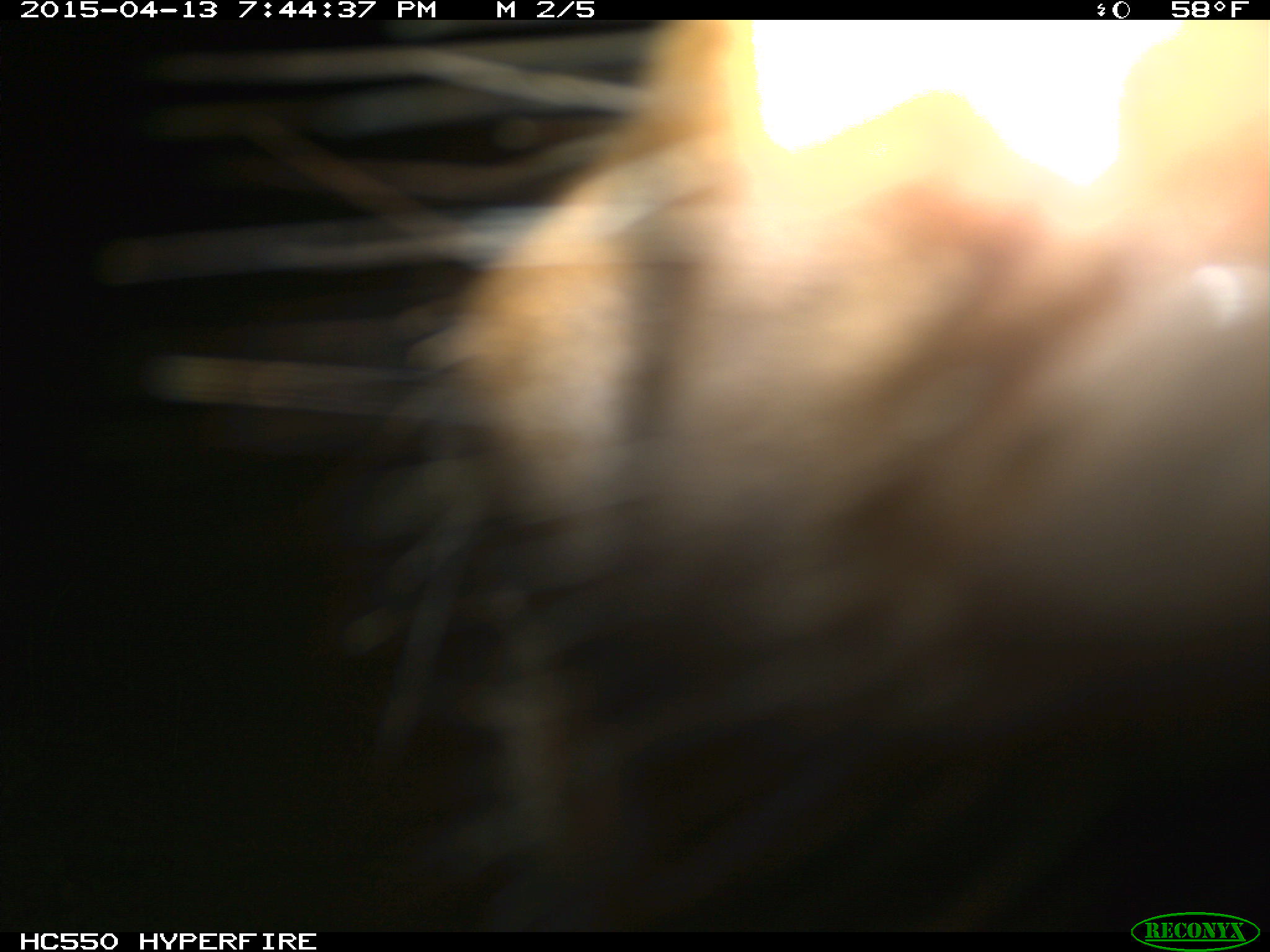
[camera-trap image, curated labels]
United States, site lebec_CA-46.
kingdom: Animalia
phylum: Chordata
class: Mammalia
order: Artiodactyla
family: Bovidae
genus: Bos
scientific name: Bos taurus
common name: domestic cow